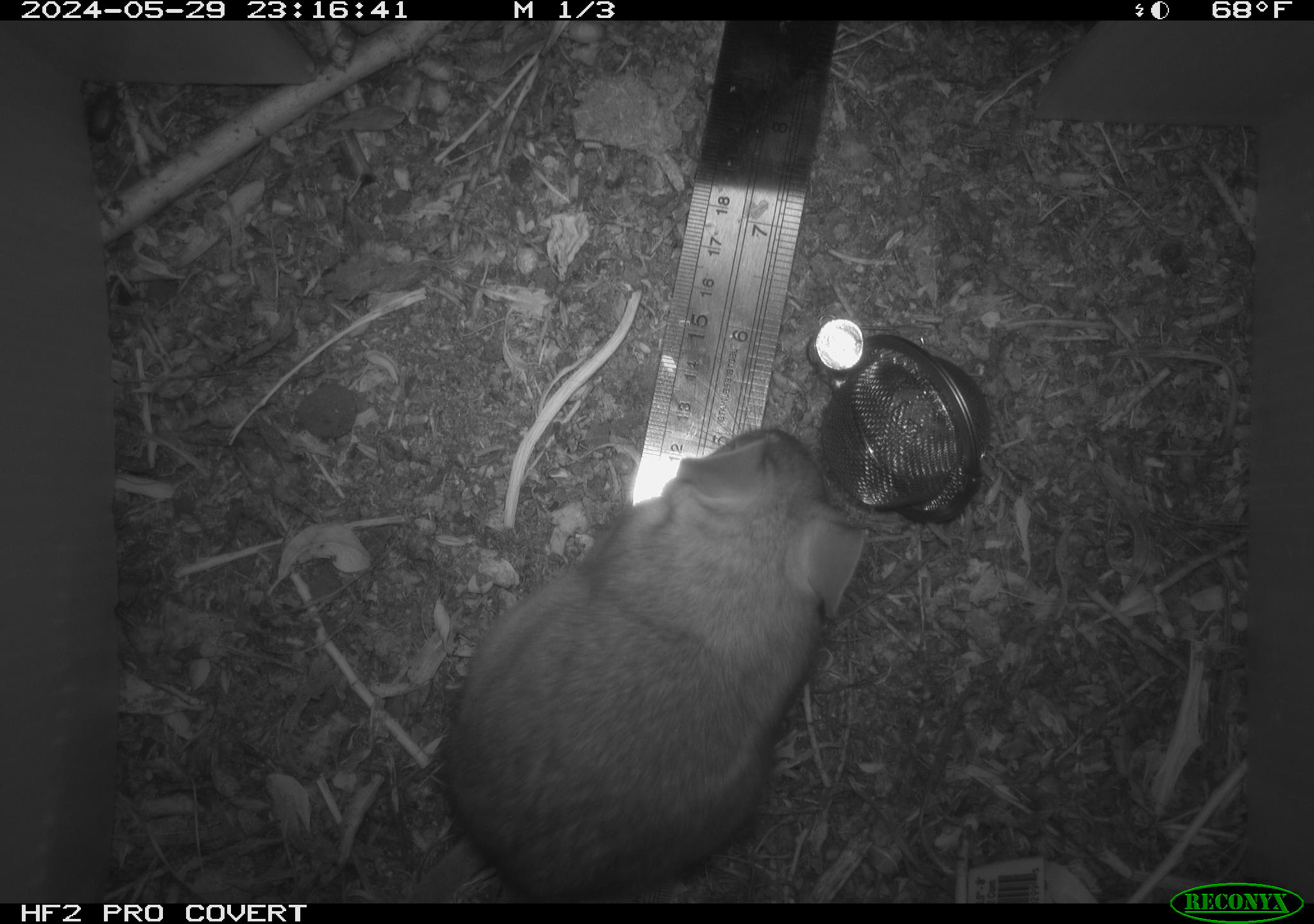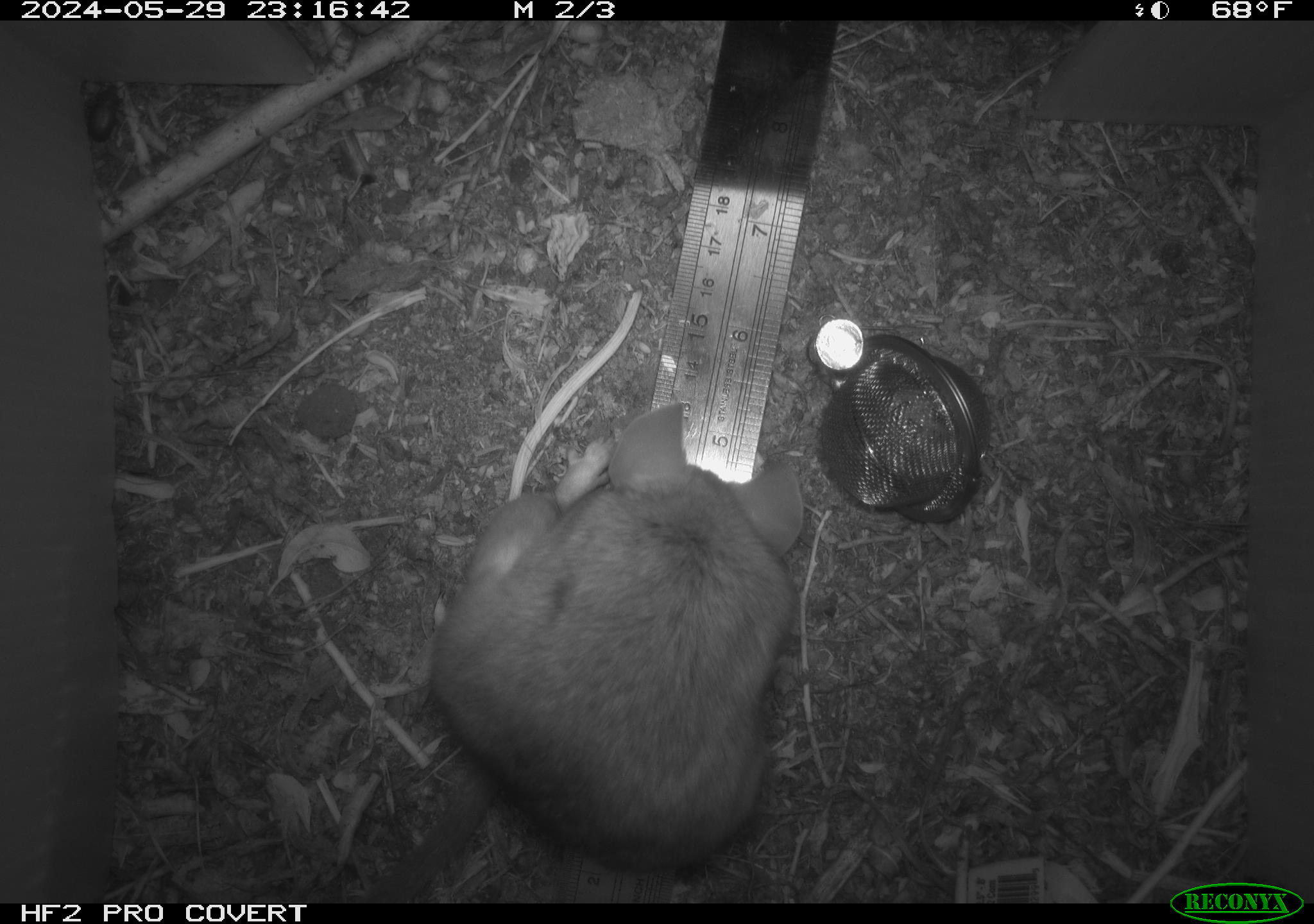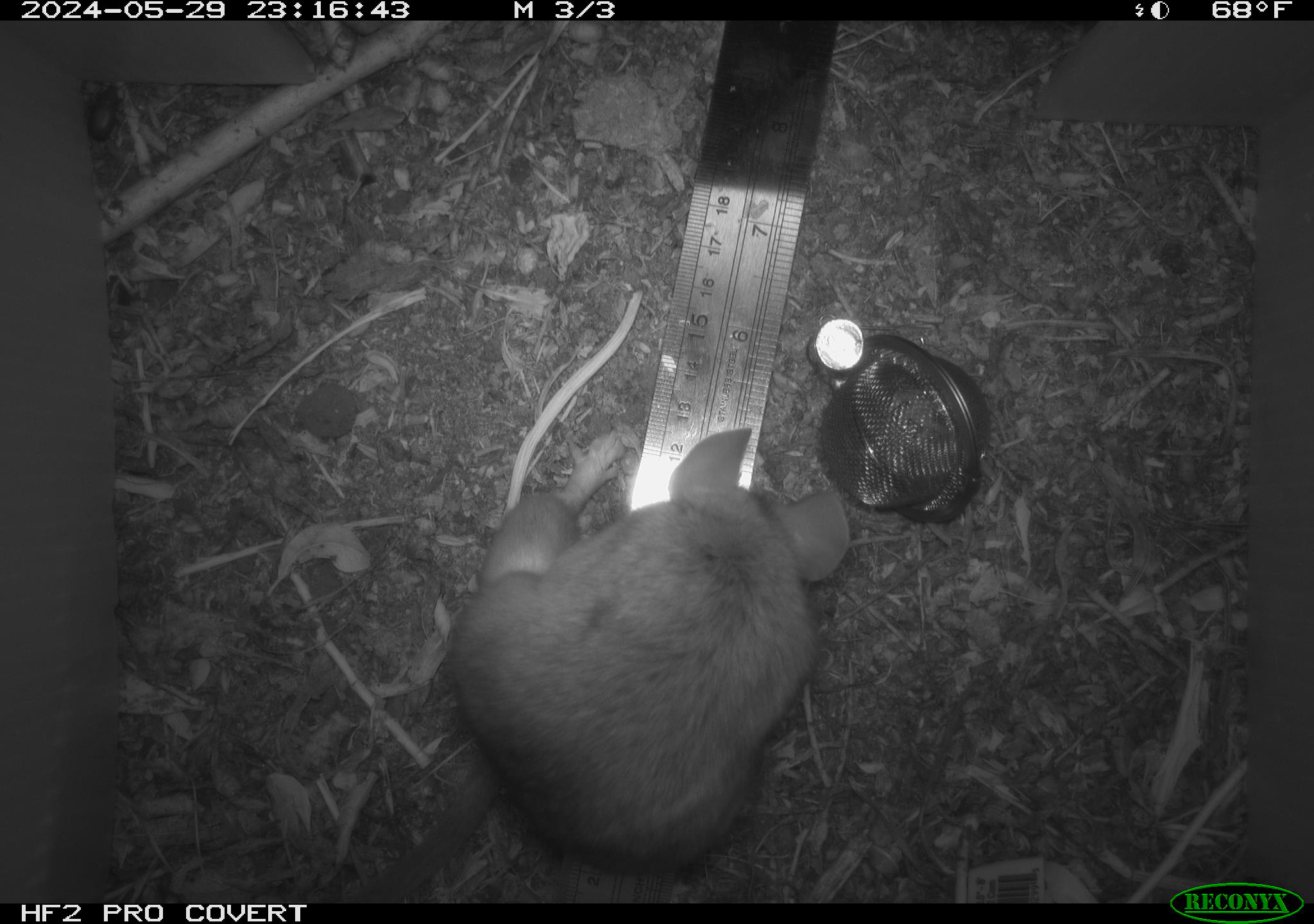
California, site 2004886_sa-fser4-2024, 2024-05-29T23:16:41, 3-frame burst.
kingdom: Animalia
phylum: Chordata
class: Mammalia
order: Rodentia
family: Sciuridae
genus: Neotamias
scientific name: Neotamias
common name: western chipmunks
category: neotamias species